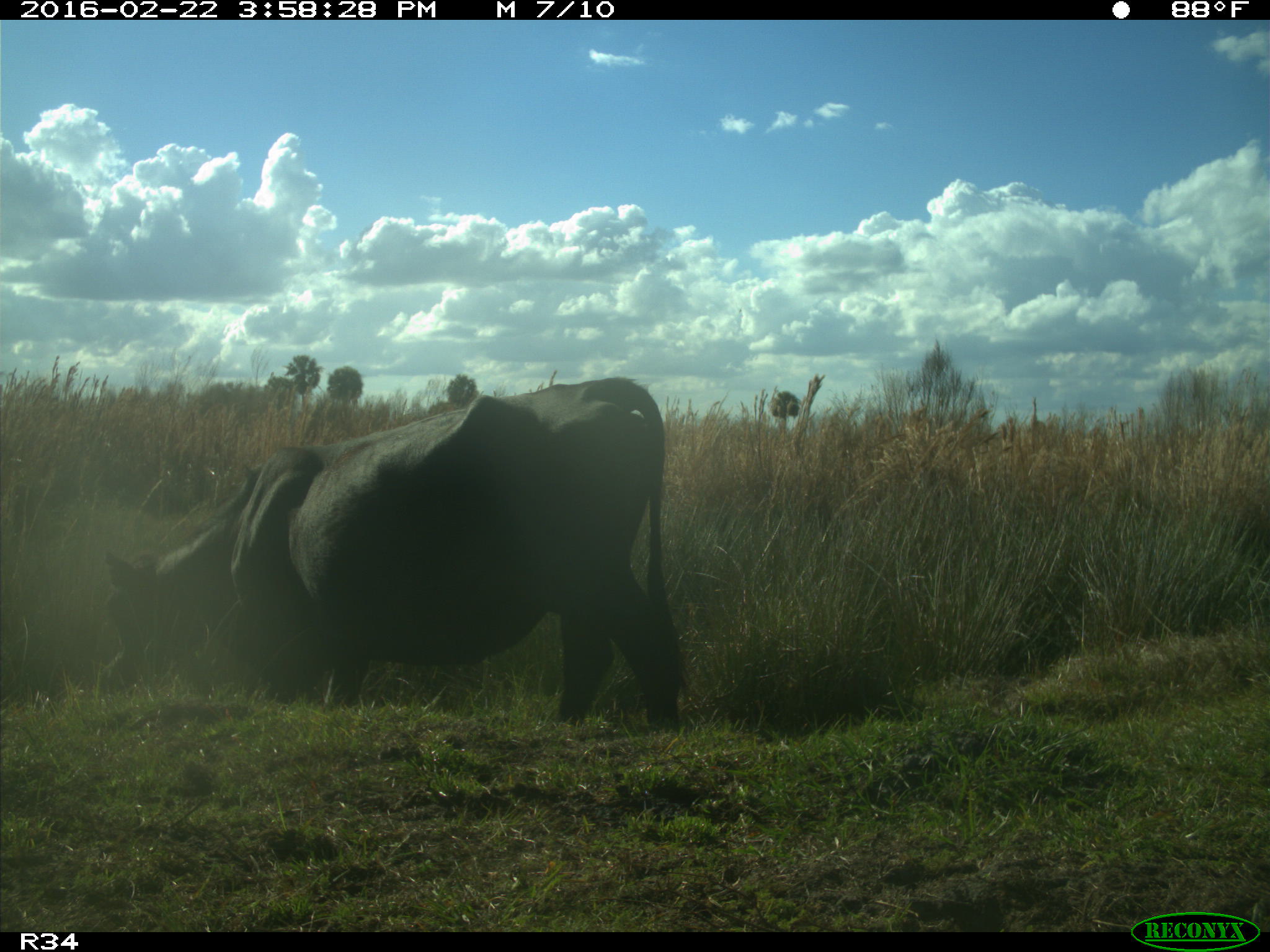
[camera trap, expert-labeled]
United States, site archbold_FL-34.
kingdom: Animalia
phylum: Chordata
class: Mammalia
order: Artiodactyla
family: Bovidae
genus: Bos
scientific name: Bos taurus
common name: domestic cow